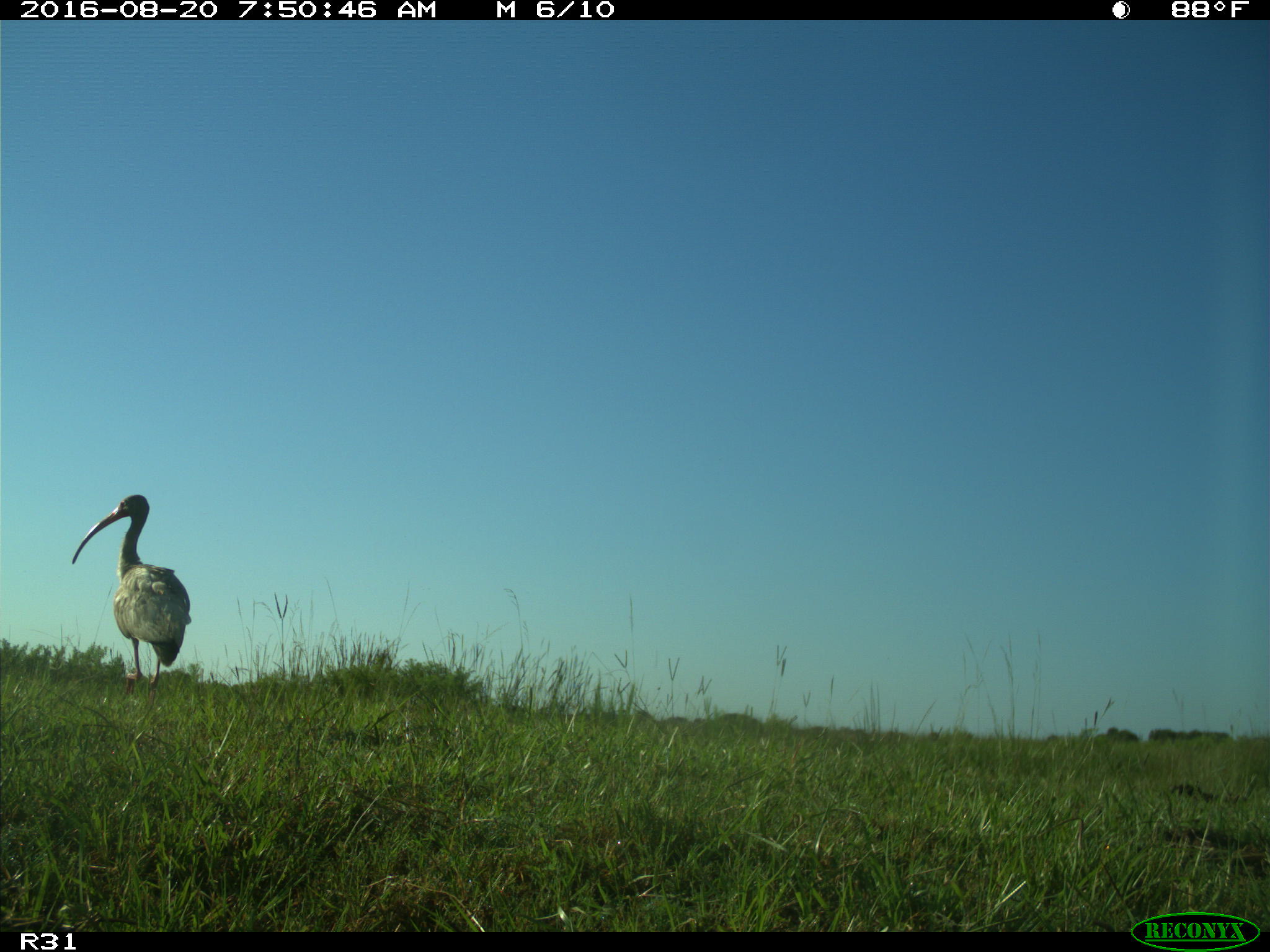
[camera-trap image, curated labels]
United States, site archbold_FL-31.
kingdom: Animalia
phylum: Chordata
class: Aves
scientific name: Aves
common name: birds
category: unidentified bird